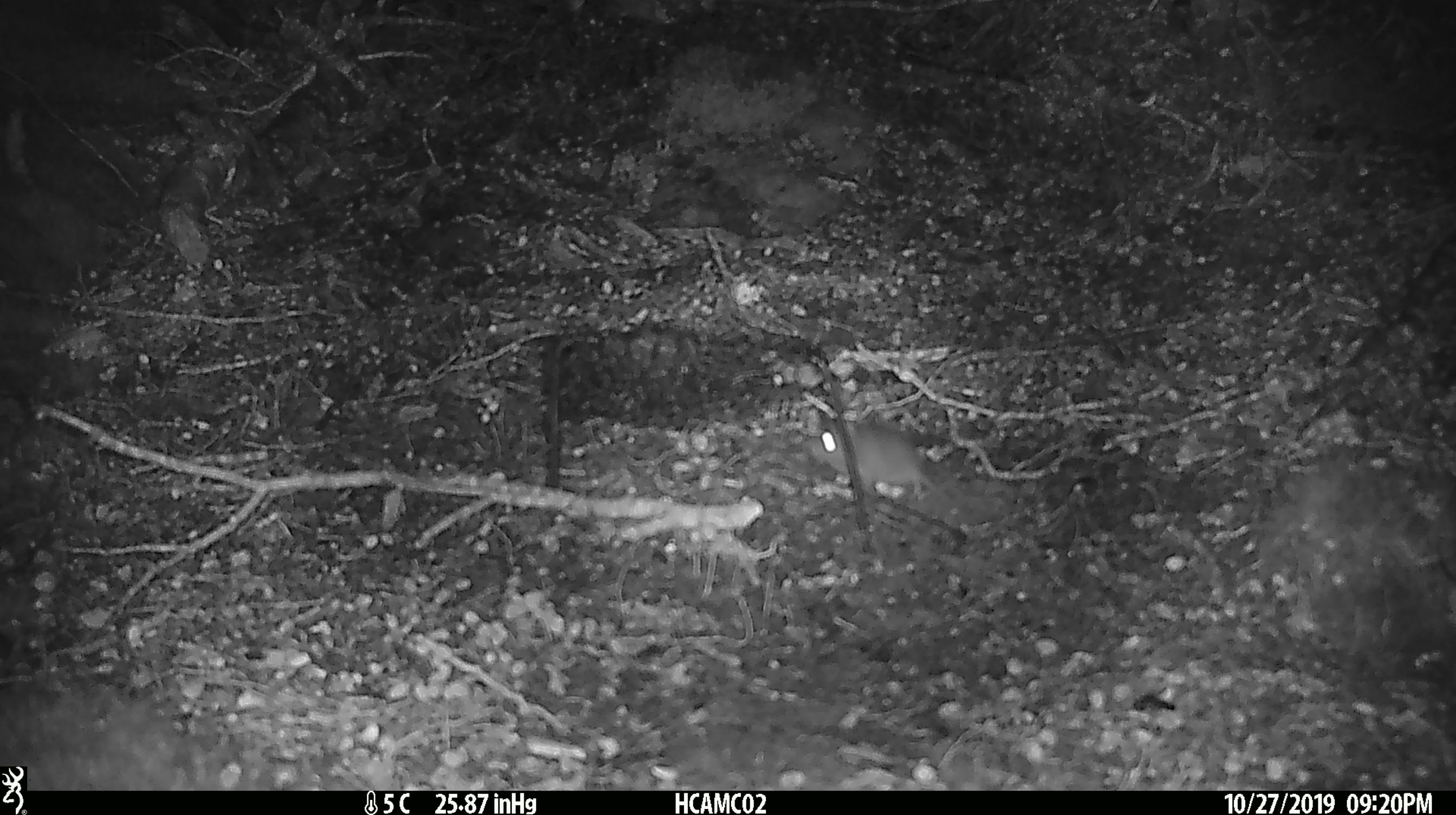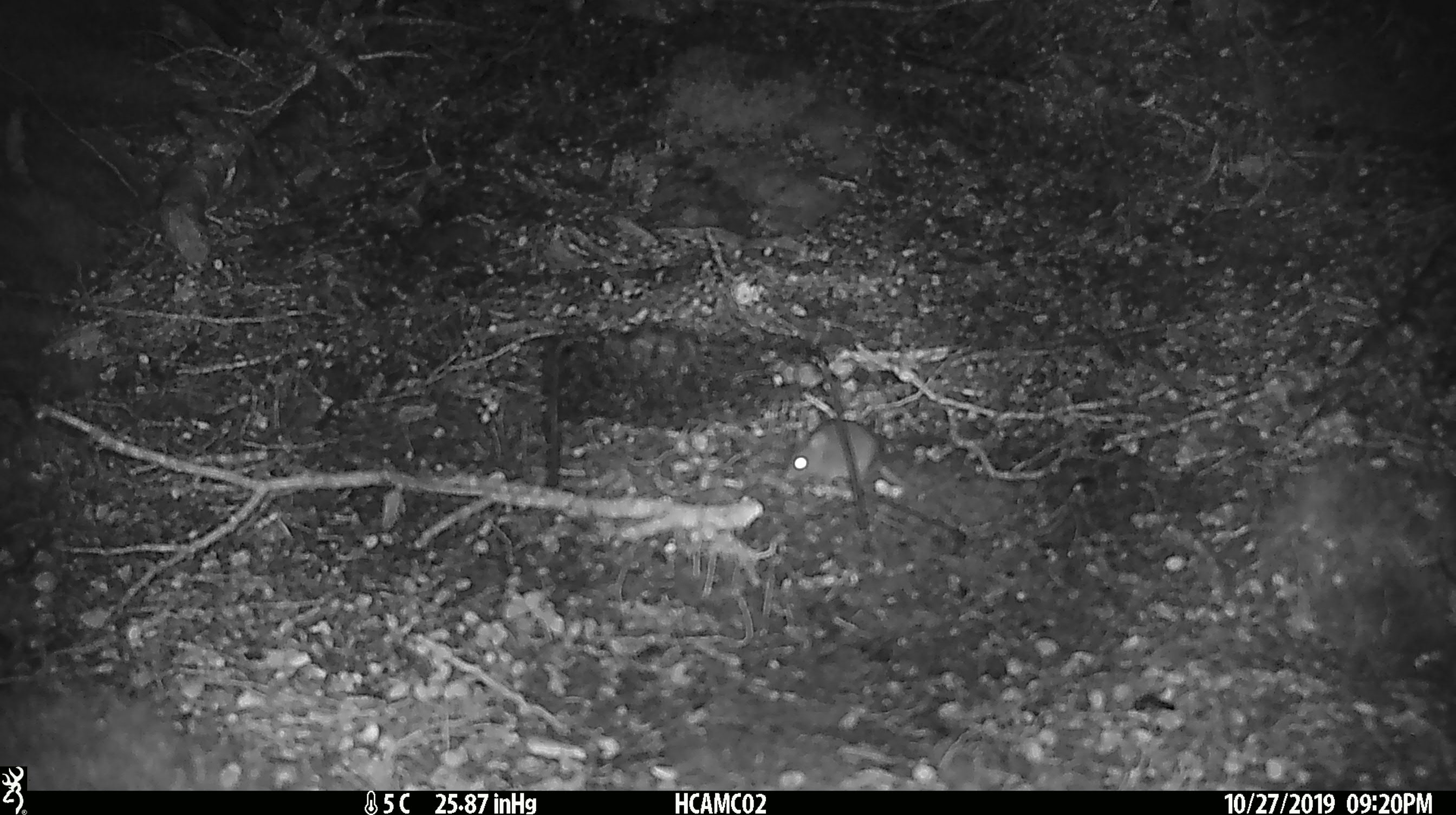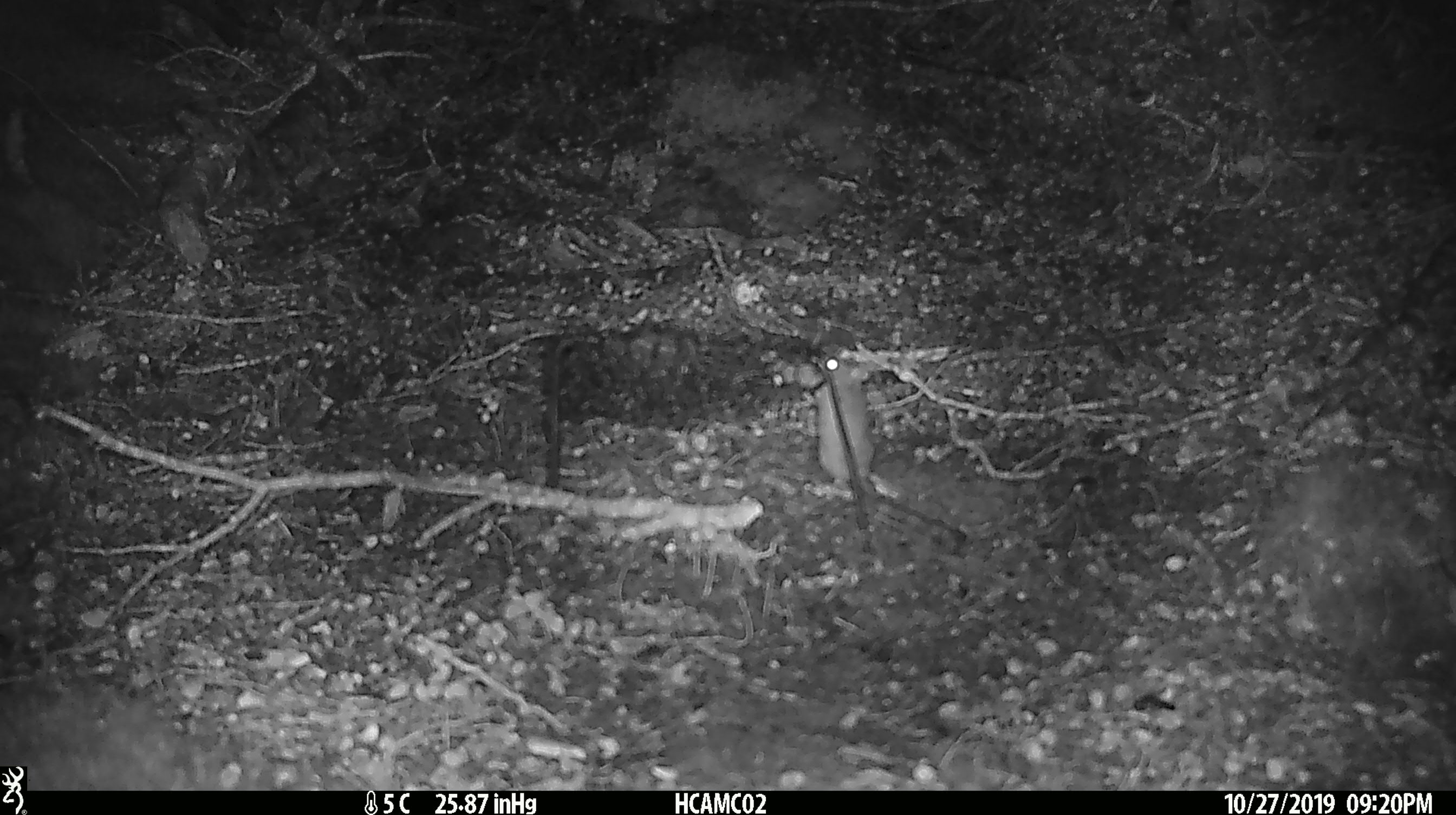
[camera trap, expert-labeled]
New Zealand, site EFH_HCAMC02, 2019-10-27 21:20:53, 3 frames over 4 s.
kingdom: Animalia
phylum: Chordata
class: Mammalia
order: Rodentia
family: Muridae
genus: Mus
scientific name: Mus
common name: mouse